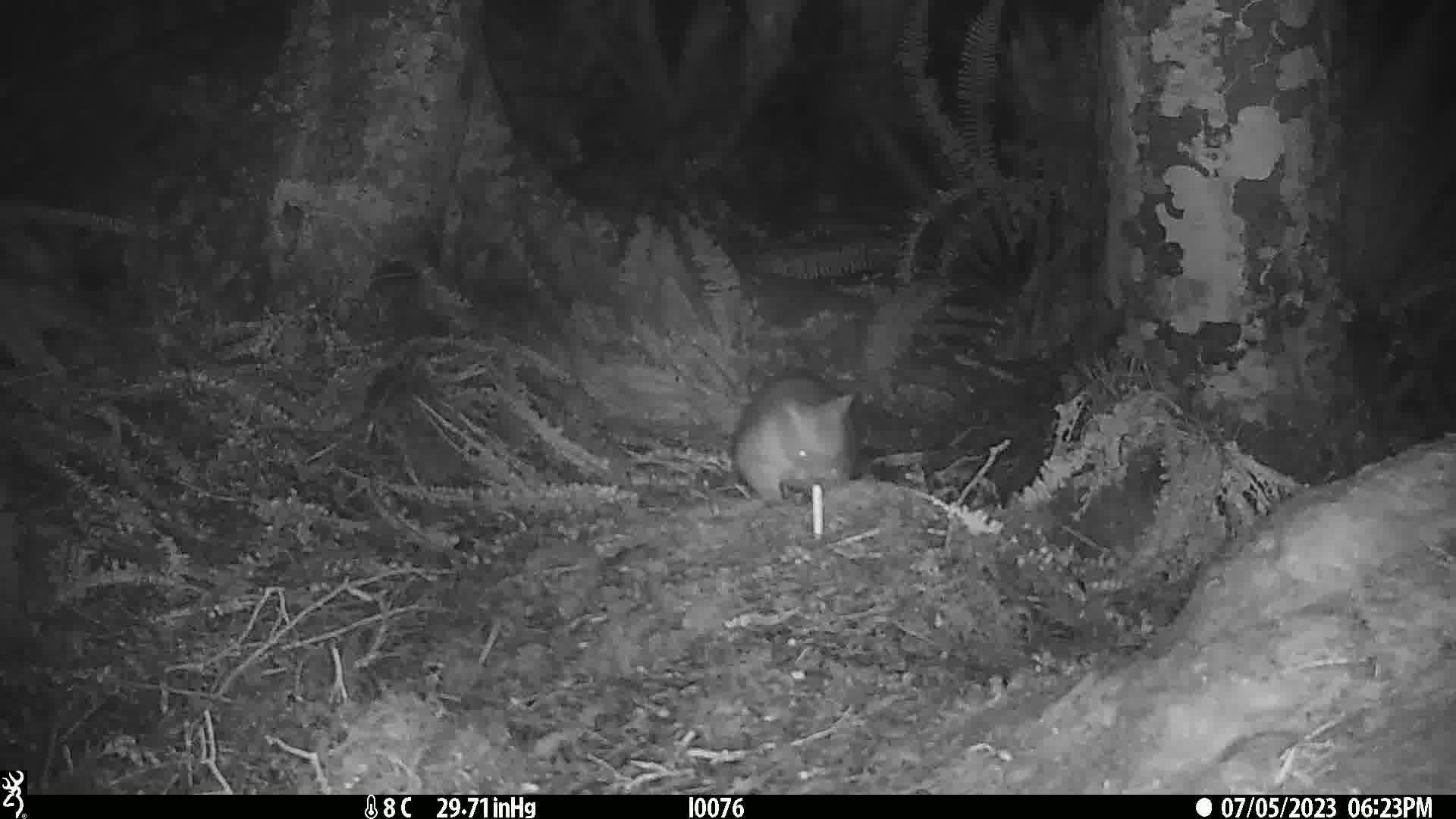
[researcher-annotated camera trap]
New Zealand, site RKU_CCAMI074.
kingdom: Animalia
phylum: Chordata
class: Mammalia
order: Diprotodontia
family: Phalangeridae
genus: Trichosurus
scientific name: Trichosurus vulpecula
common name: common brushtail possum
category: possum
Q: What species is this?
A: Possum (common brushtail possum) (Trichosurus vulpecula).